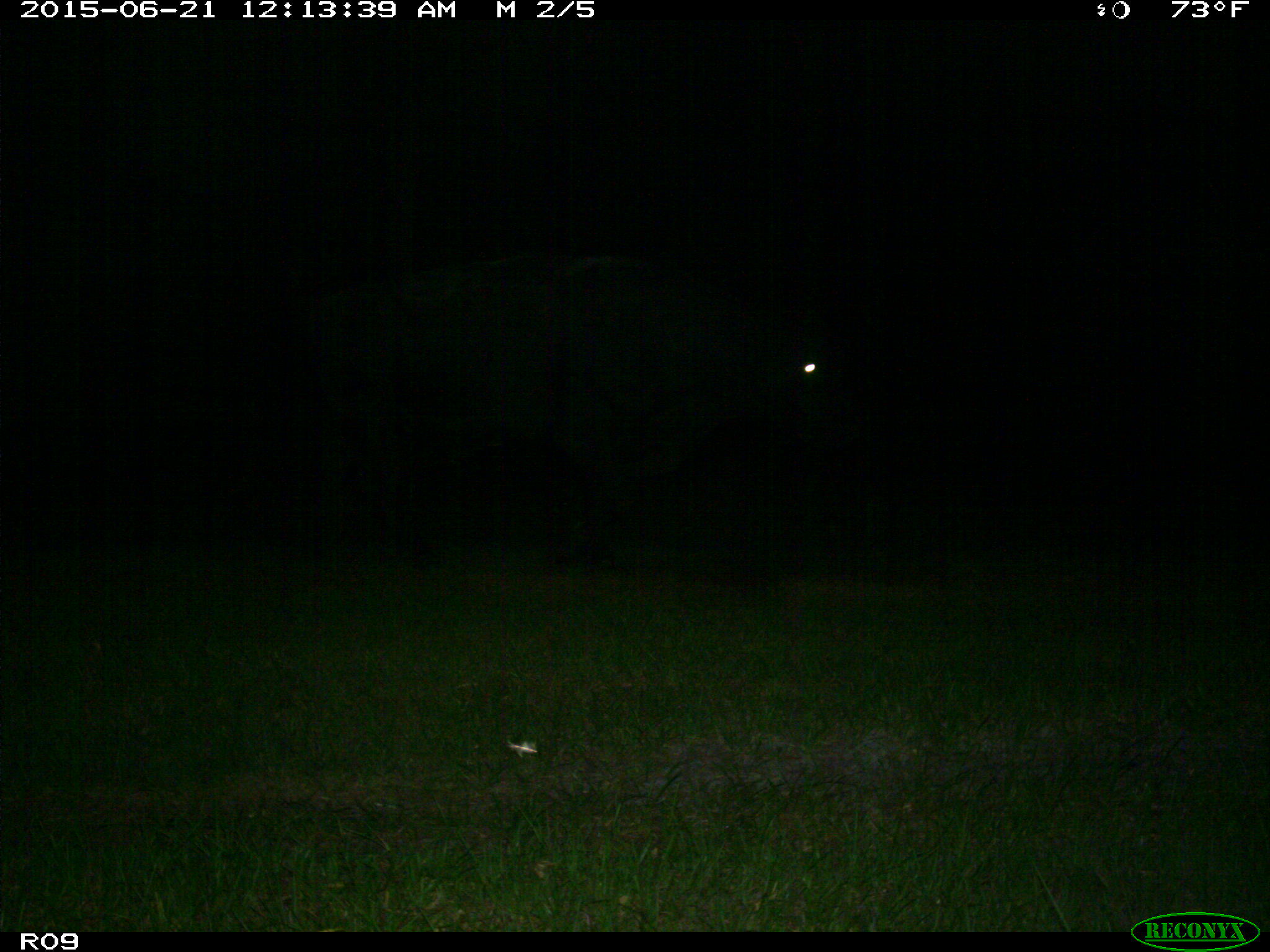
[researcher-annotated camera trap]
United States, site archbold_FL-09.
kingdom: Animalia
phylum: Chordata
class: Mammalia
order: Artiodactyla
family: Bovidae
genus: Bos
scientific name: Bos taurus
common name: domestic cow